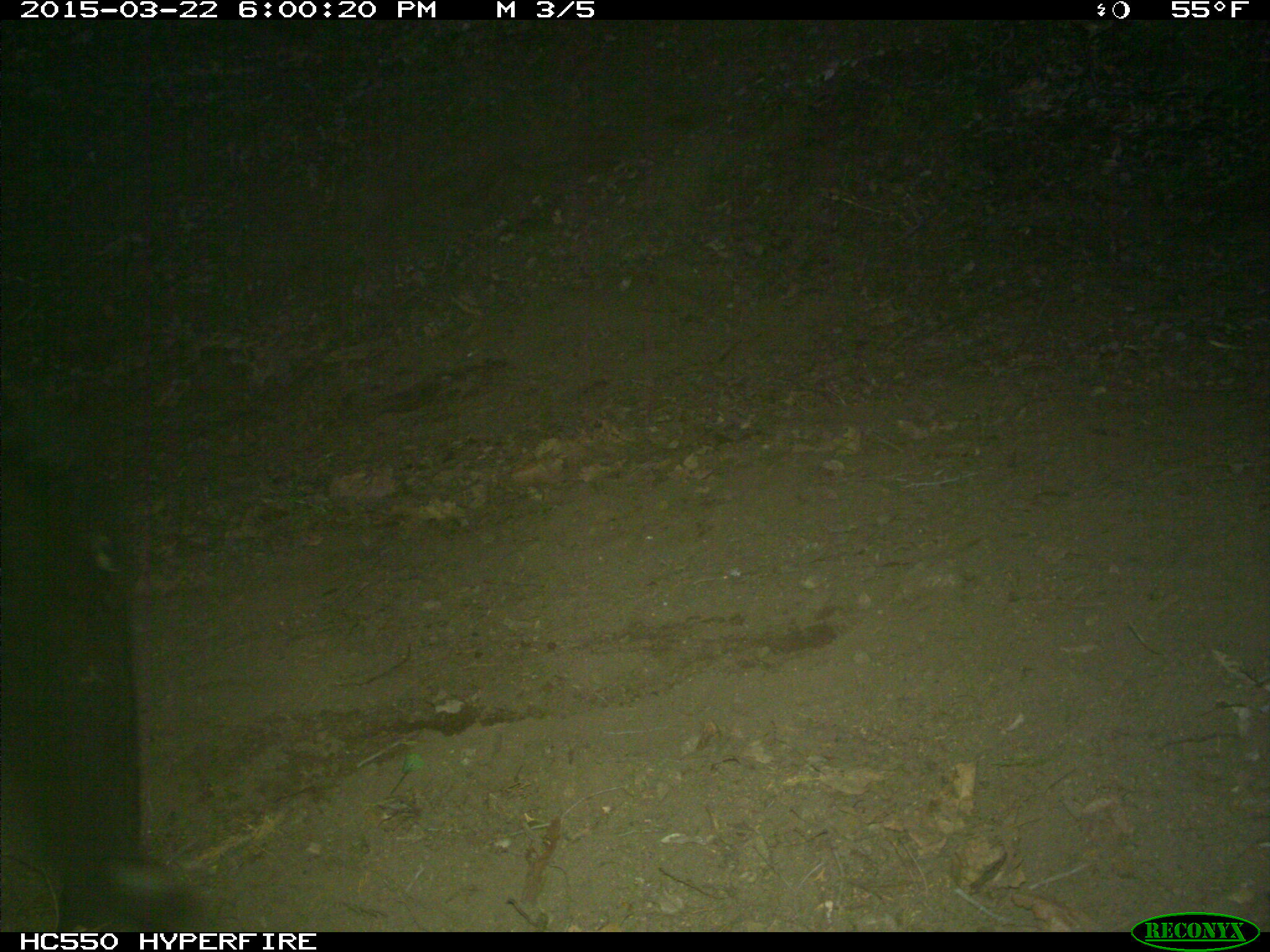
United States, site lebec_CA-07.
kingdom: Animalia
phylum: Chordata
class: Mammalia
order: Artiodactyla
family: Bovidae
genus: Bos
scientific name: Bos taurus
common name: domestic cow